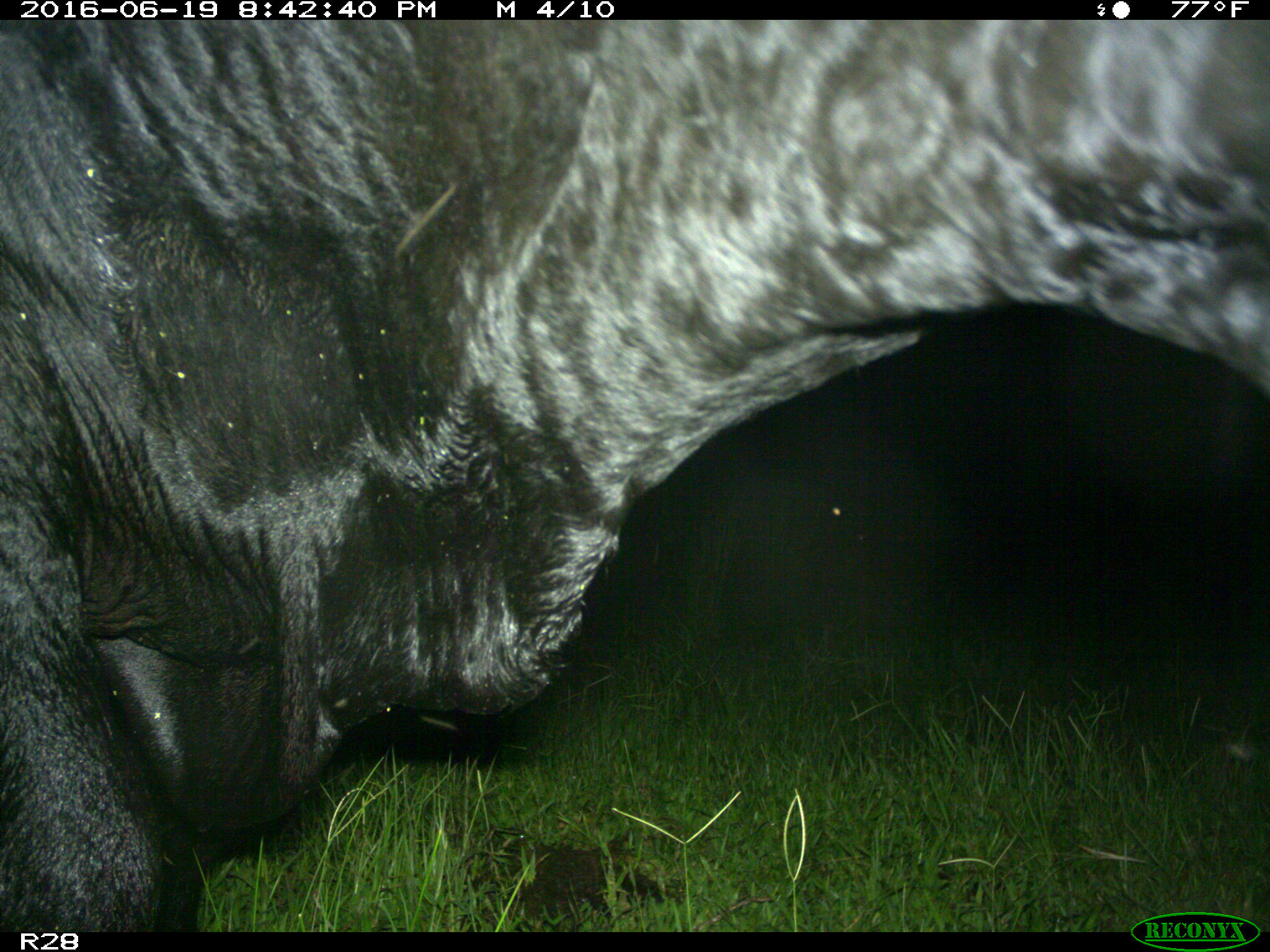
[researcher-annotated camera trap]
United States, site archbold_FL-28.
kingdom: Animalia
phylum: Chordata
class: Mammalia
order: Artiodactyla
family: Bovidae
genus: Bos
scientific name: Bos taurus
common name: domestic cow